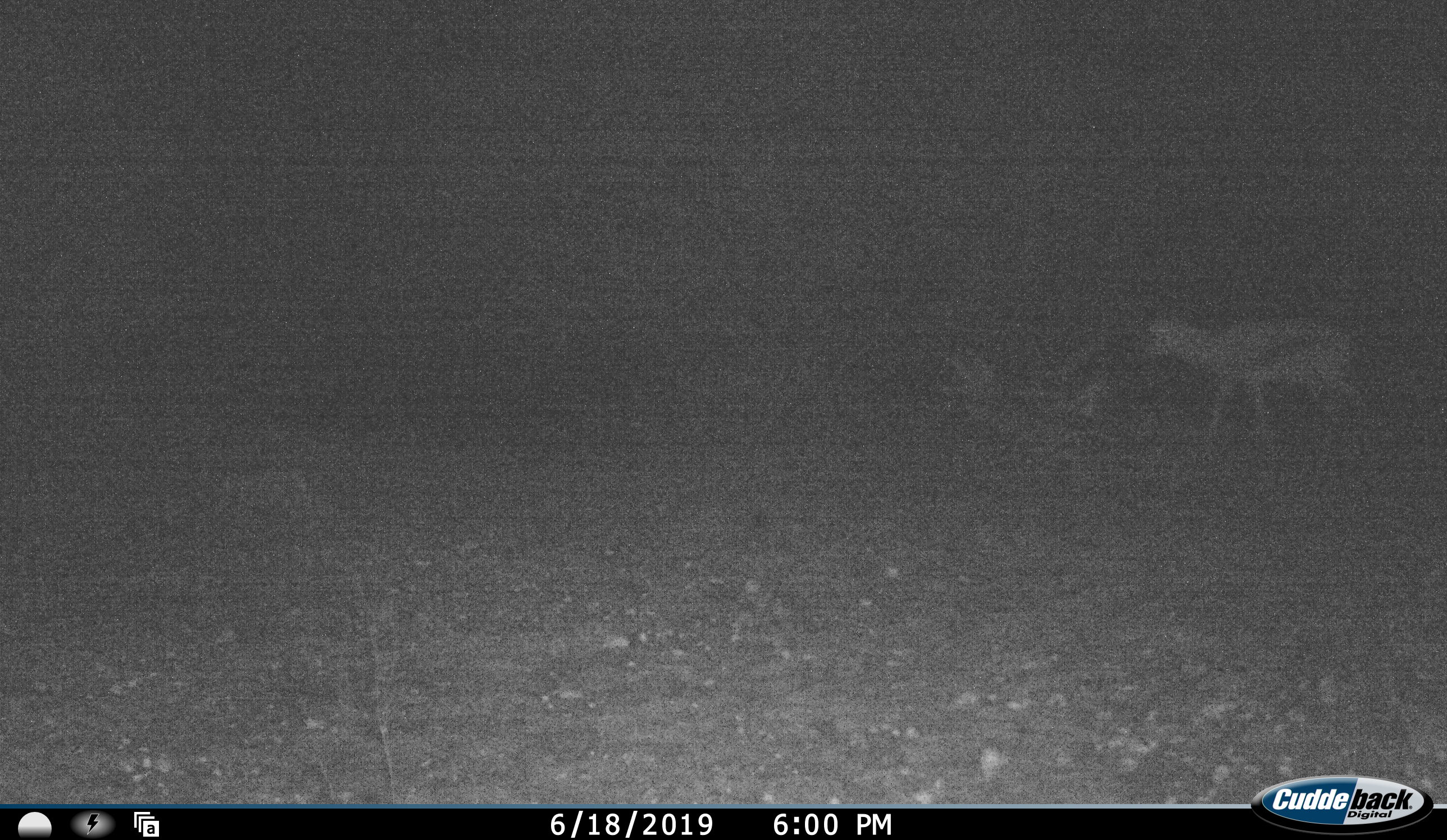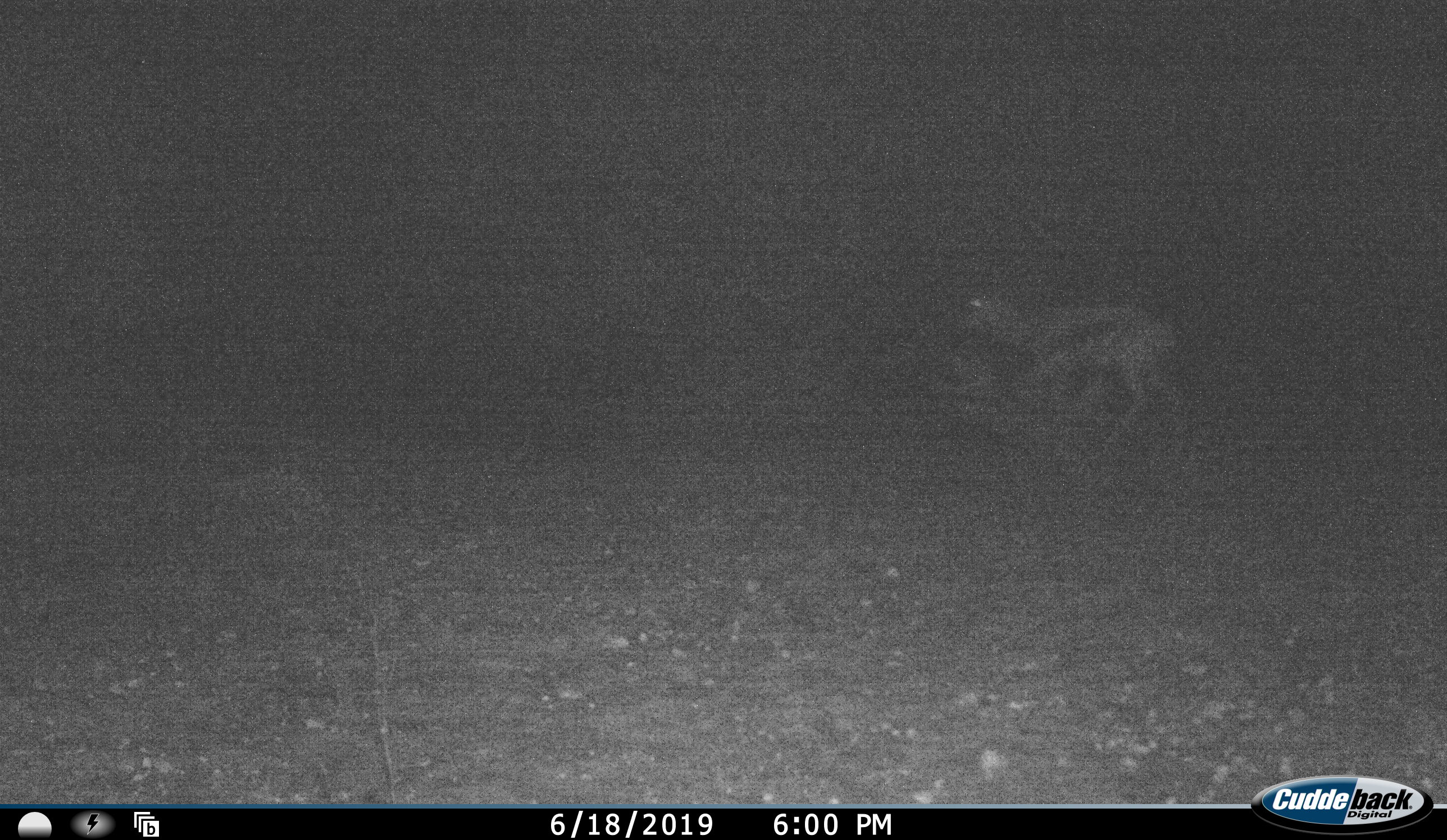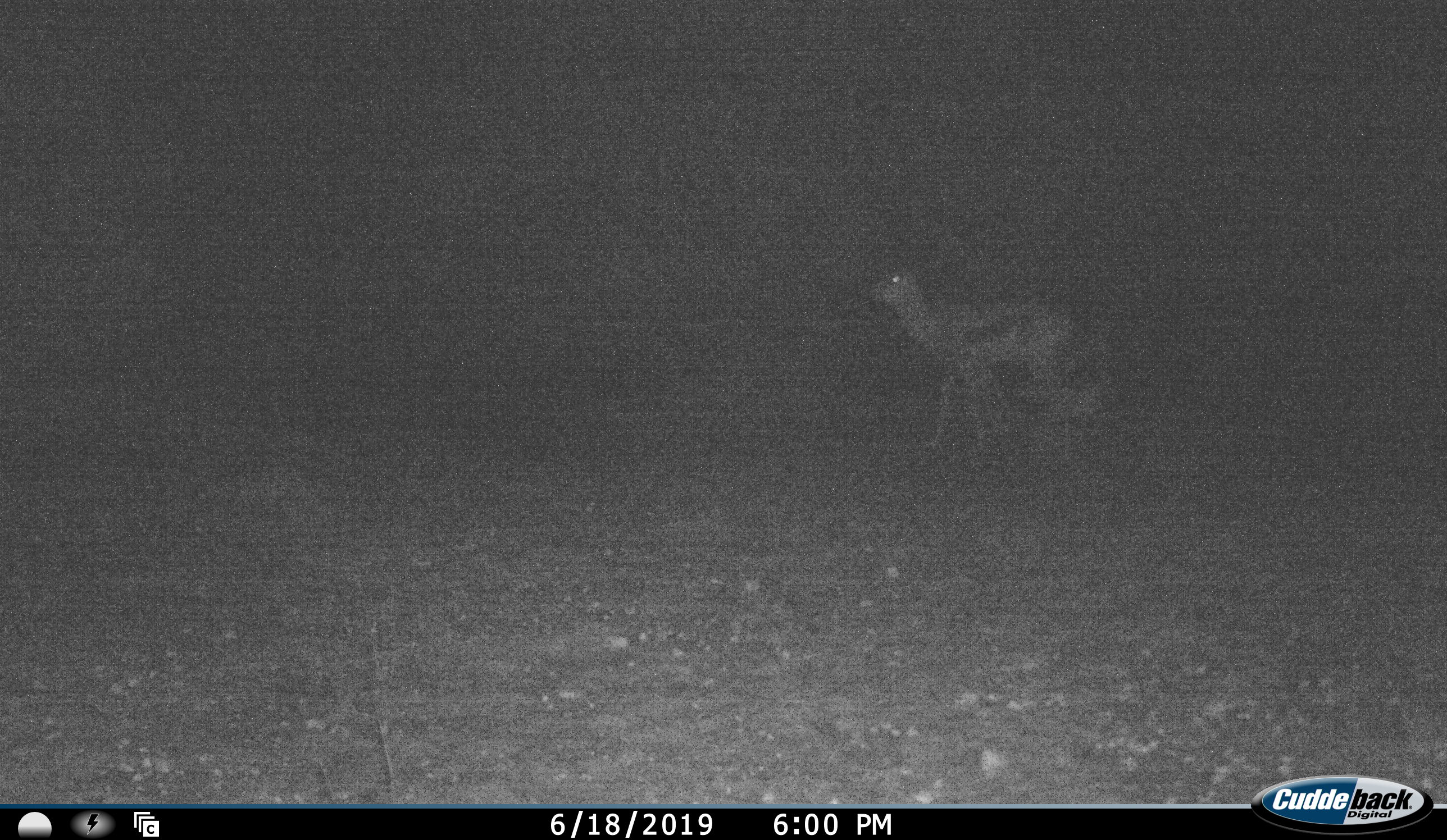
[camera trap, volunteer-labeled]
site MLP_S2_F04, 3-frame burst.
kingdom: Animalia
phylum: Chordata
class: Mammalia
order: Artiodactyla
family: Bovidae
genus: Antidorcas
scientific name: Antidorcas marsupialis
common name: springbok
Springbok (Antidorcas marsupialis), count 1. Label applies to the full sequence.